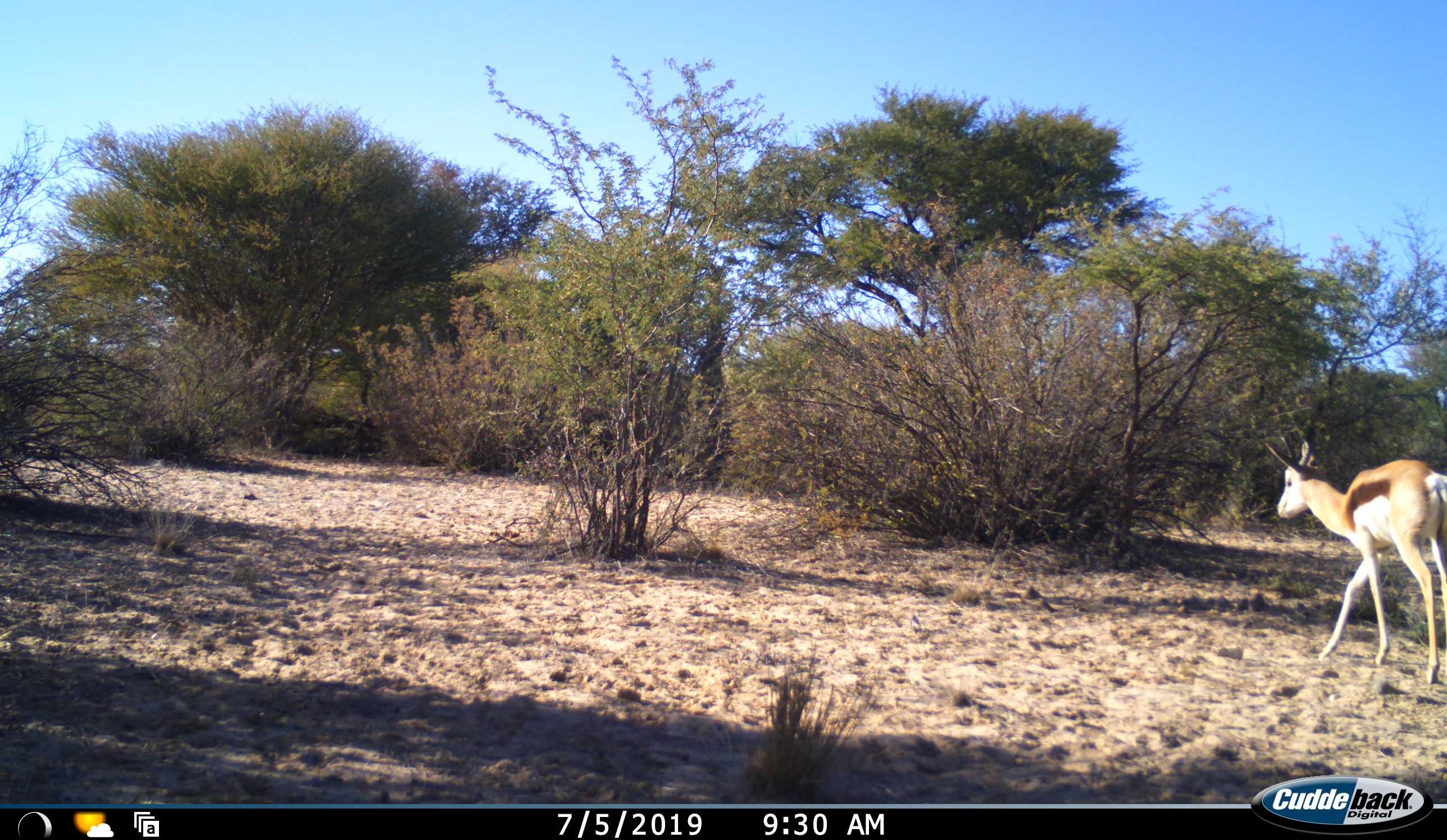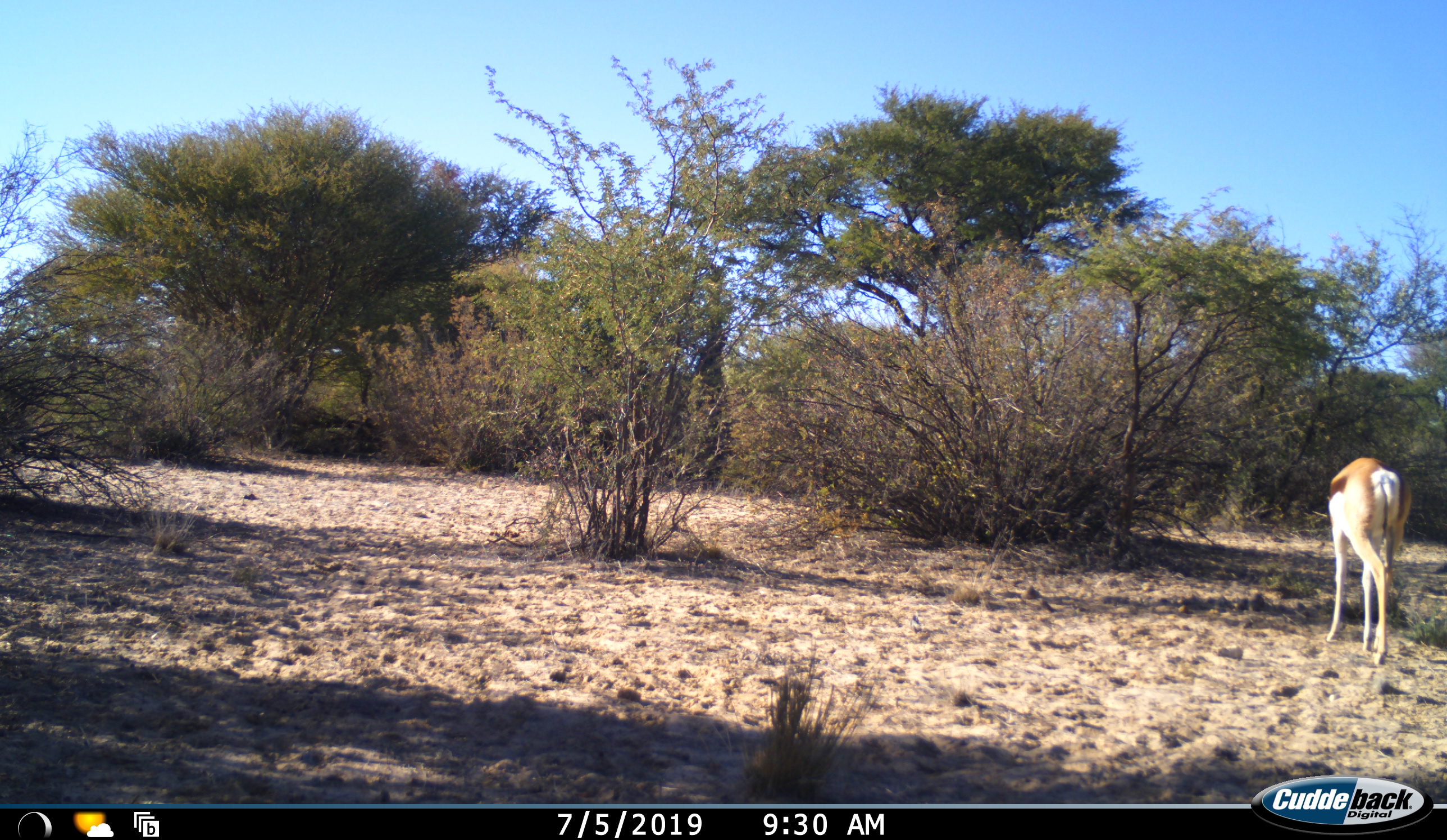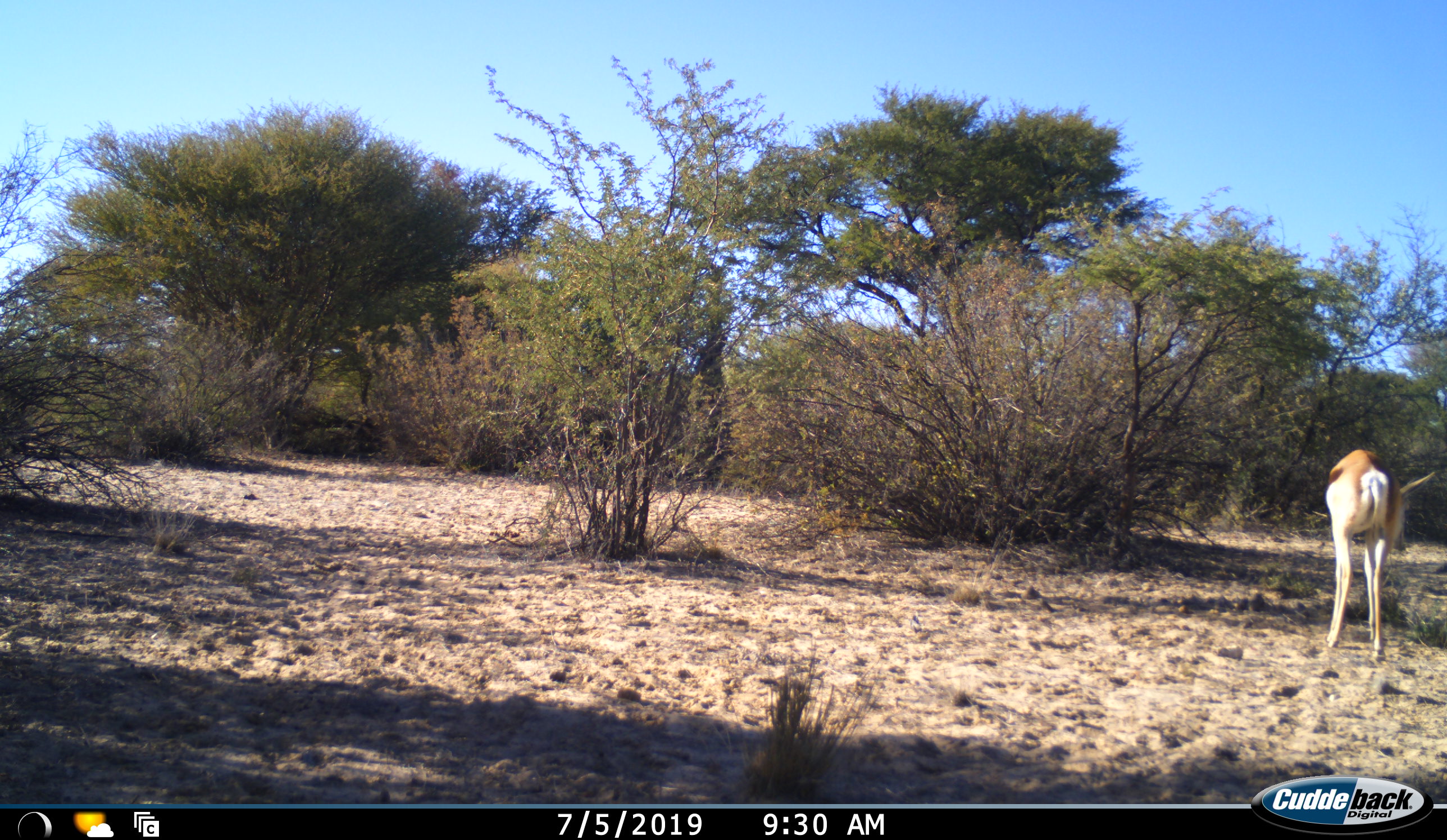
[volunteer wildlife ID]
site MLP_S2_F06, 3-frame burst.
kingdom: Animalia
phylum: Chordata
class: Mammalia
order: Artiodactyla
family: Bovidae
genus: Antidorcas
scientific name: Antidorcas marsupialis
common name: springbok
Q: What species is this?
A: Springbok (Antidorcas marsupialis).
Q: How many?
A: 1.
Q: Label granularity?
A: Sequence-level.